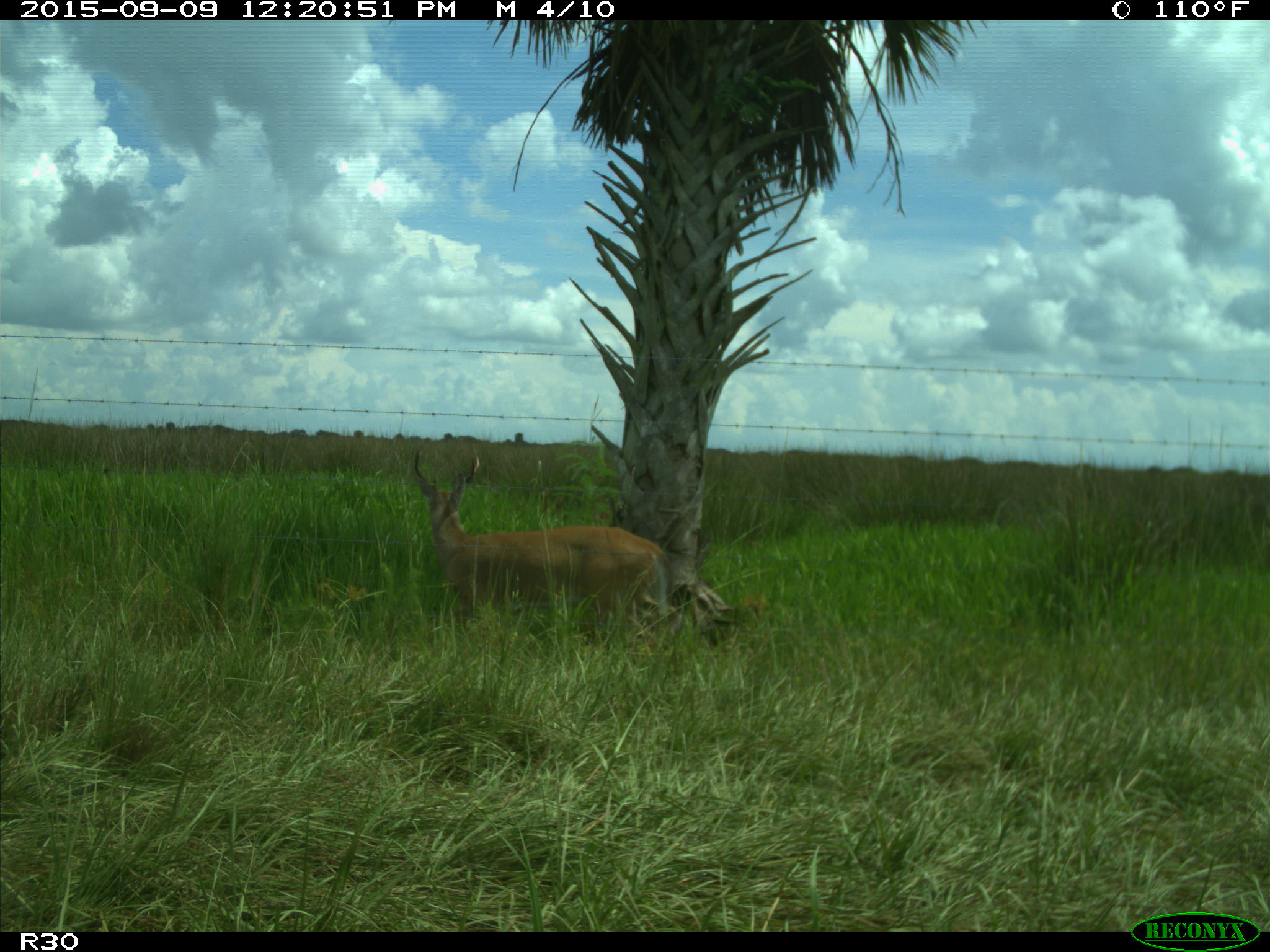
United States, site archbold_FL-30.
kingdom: Animalia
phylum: Chordata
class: Mammalia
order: Artiodactyla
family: Cervidae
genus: Odocoileus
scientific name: Odocoileus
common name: deer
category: unidentified deer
Unidentified deer (deer) (Odocoileus).